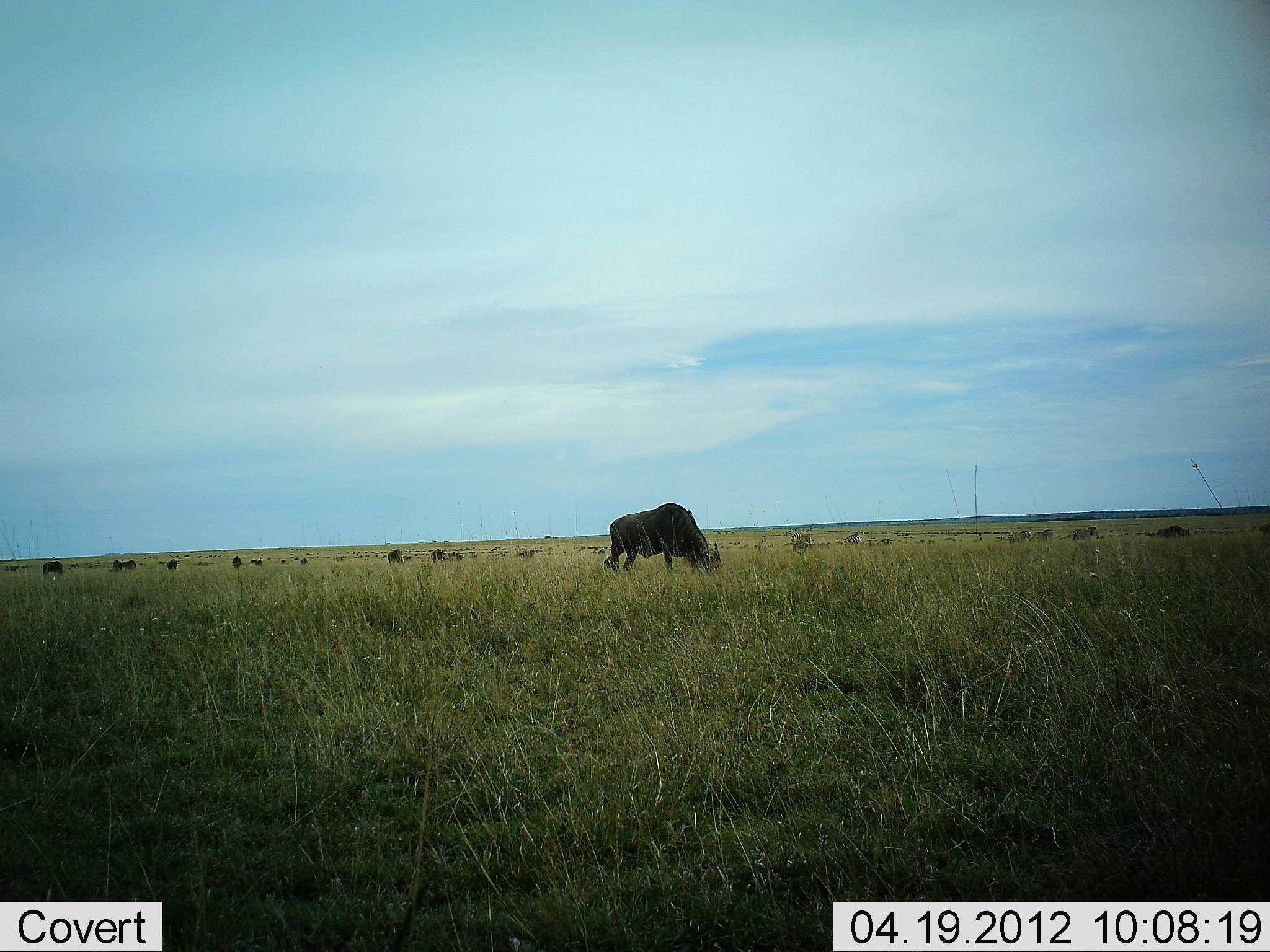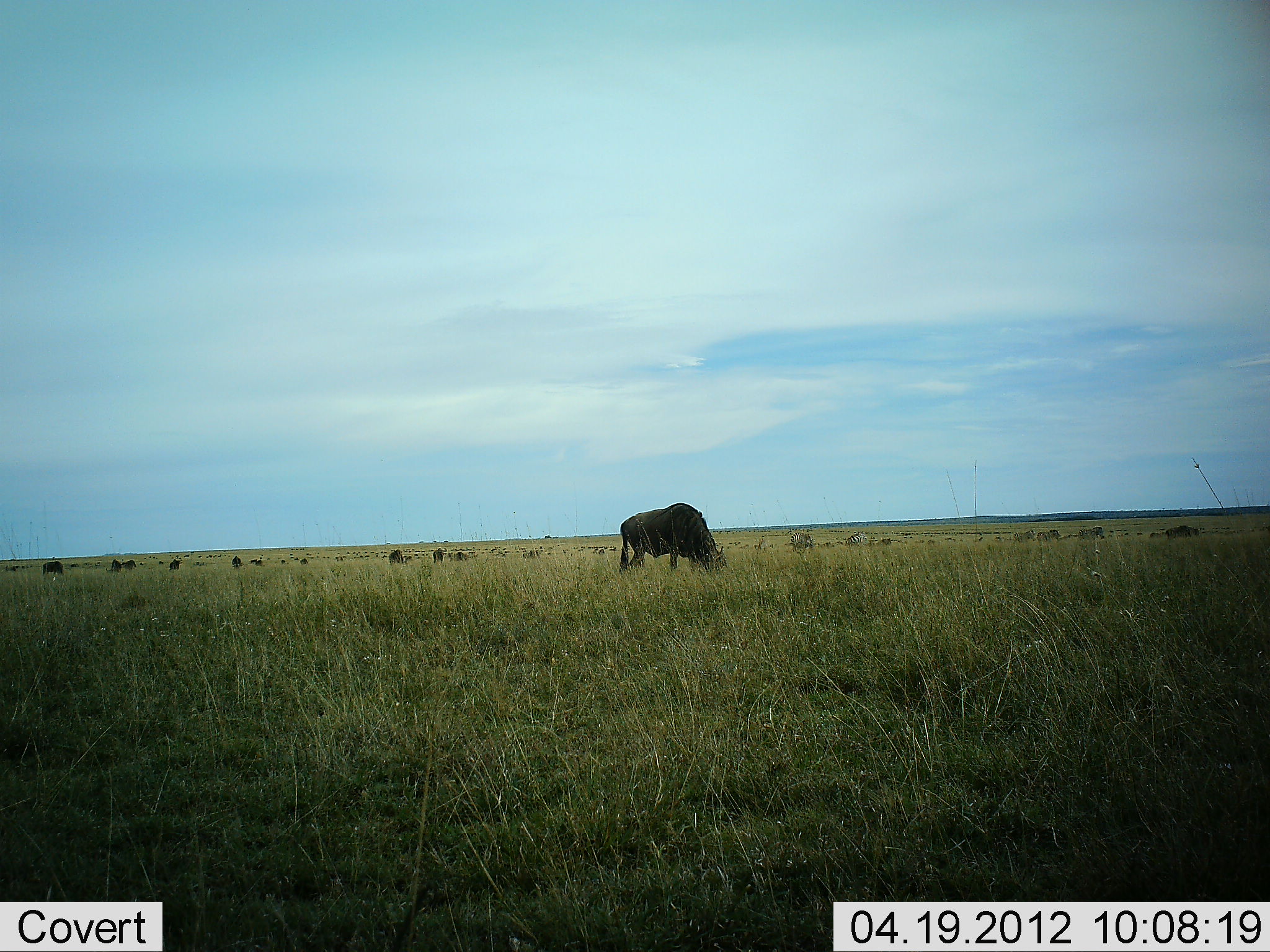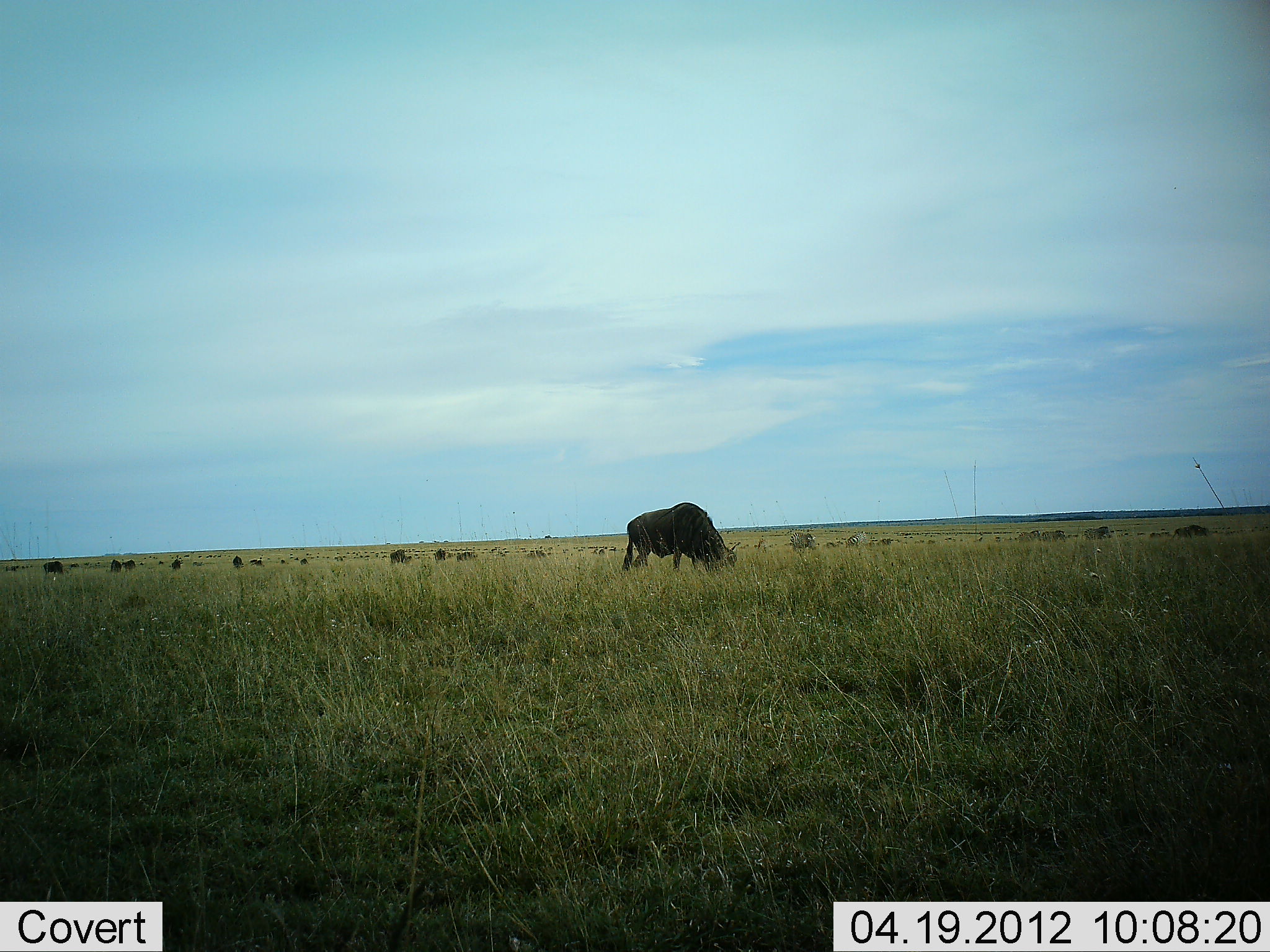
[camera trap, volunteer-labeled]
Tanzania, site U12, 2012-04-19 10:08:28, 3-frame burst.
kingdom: Animalia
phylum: Chordata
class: Mammalia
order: Artiodactyla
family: Bovidae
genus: Connochaetes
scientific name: Connochaetes taurinus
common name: blue wildebeest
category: wildebeest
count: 11-50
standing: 36%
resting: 0%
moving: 32%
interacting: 0%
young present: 0%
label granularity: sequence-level